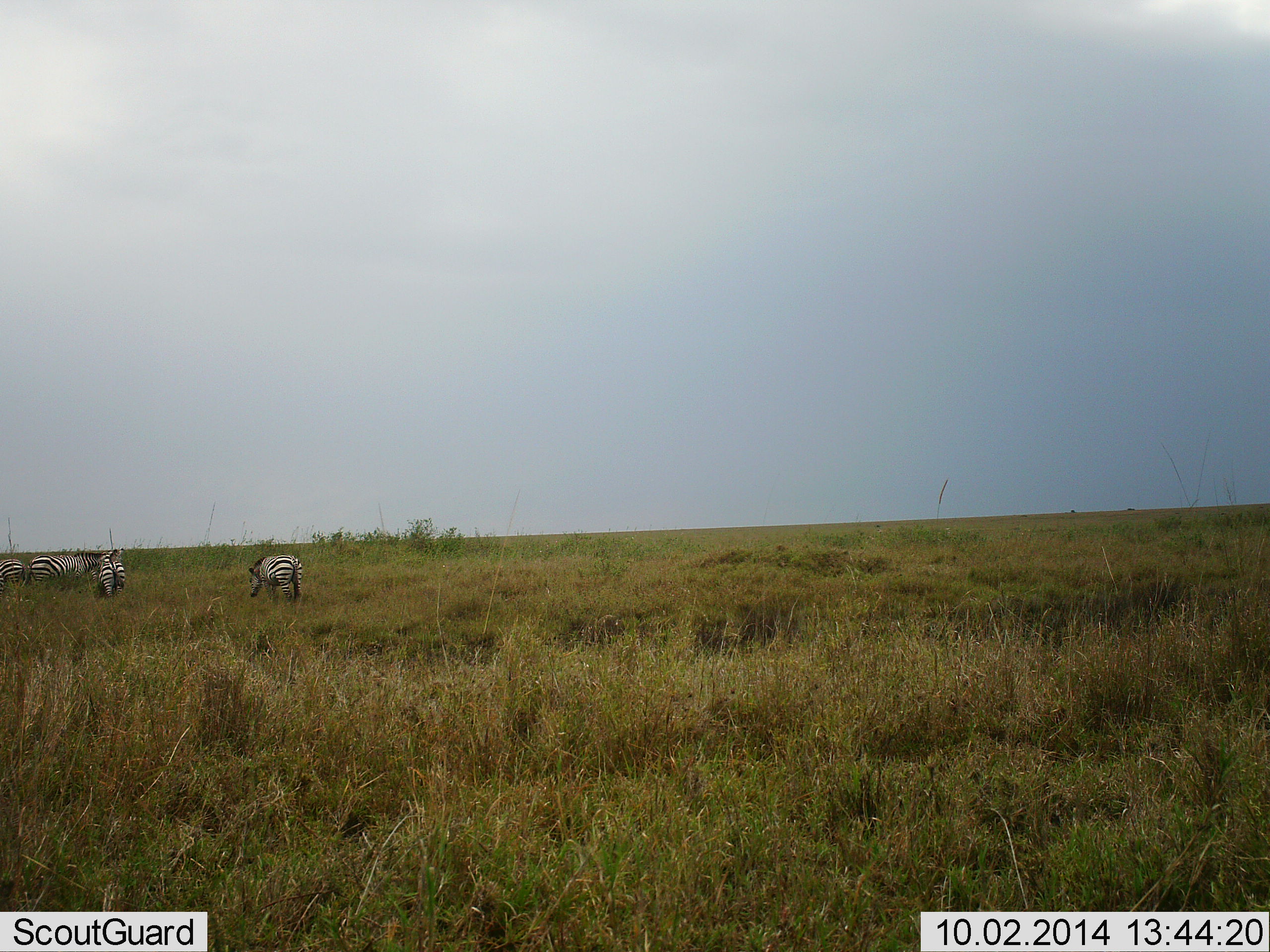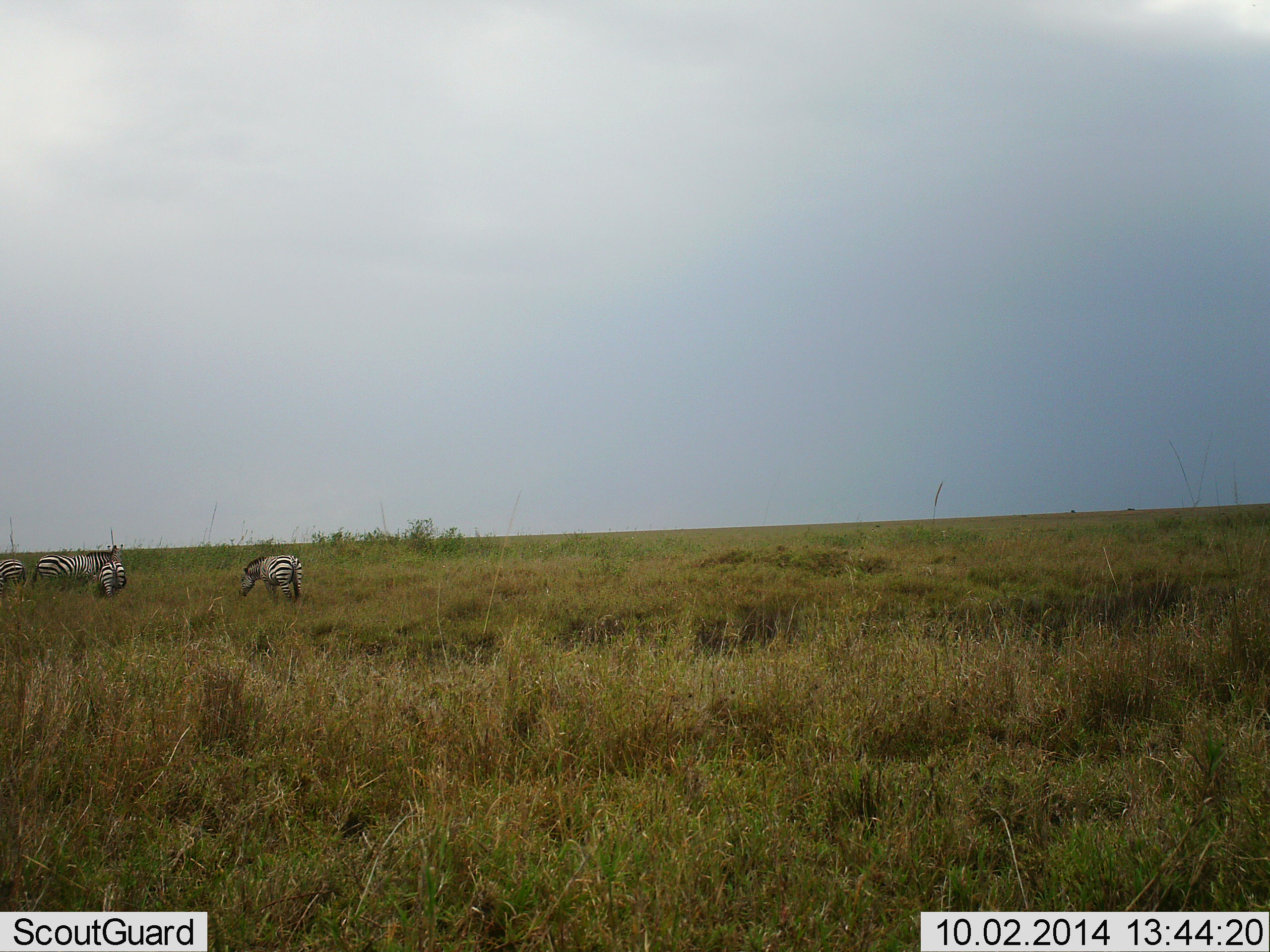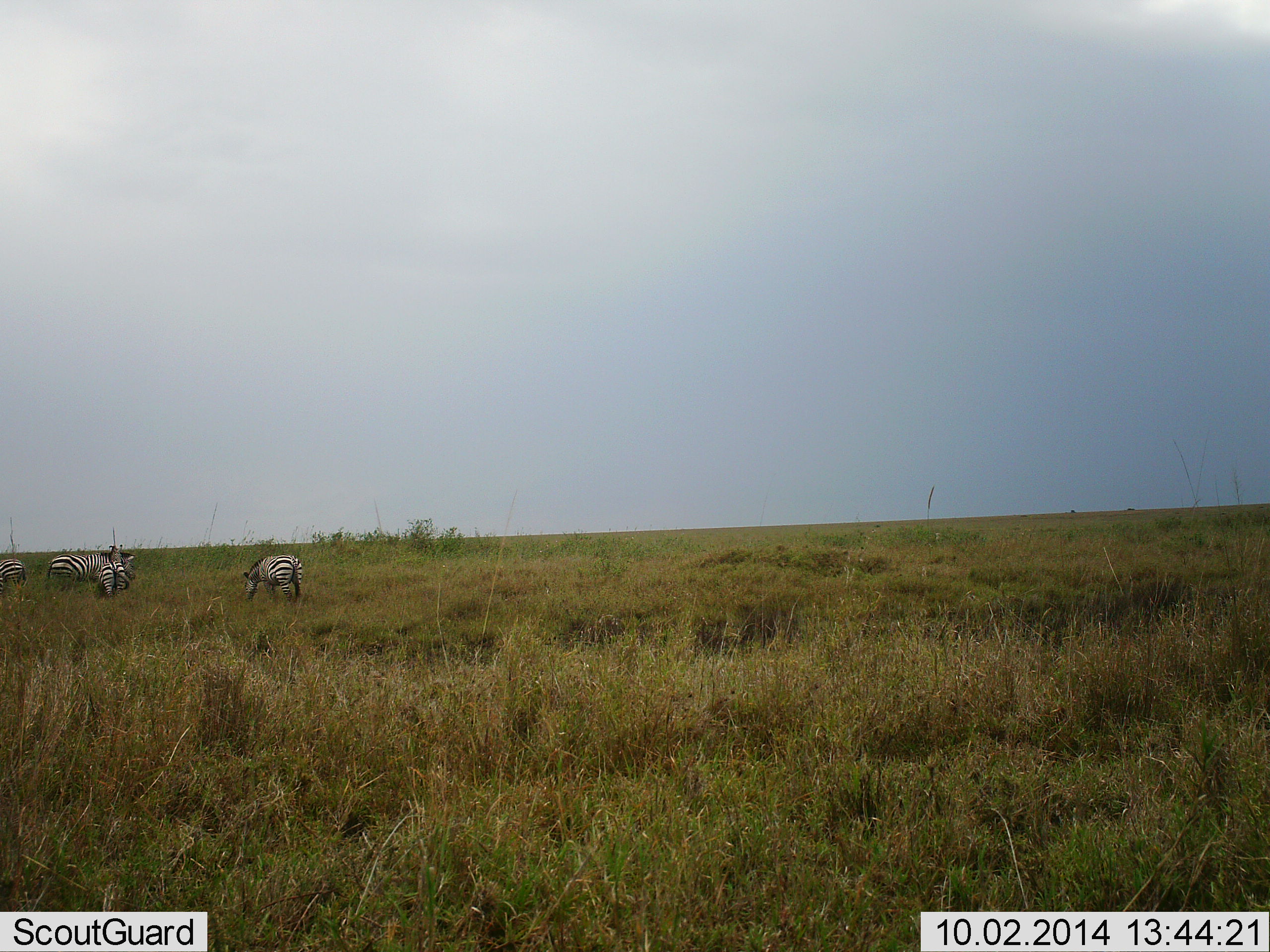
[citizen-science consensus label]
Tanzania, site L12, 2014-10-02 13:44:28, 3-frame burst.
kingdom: Animalia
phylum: Chordata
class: Mammalia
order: Perissodactyla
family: Equidae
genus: Equus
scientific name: Equus quagga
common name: plains zebra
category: zebra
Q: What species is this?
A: Zebra (plains zebra) (Equus quagga).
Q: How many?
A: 4.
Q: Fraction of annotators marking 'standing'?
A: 70%.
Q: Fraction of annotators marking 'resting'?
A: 10%.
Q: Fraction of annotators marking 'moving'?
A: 40%.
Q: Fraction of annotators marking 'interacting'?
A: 10%.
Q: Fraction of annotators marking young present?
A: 0%.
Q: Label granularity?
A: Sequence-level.